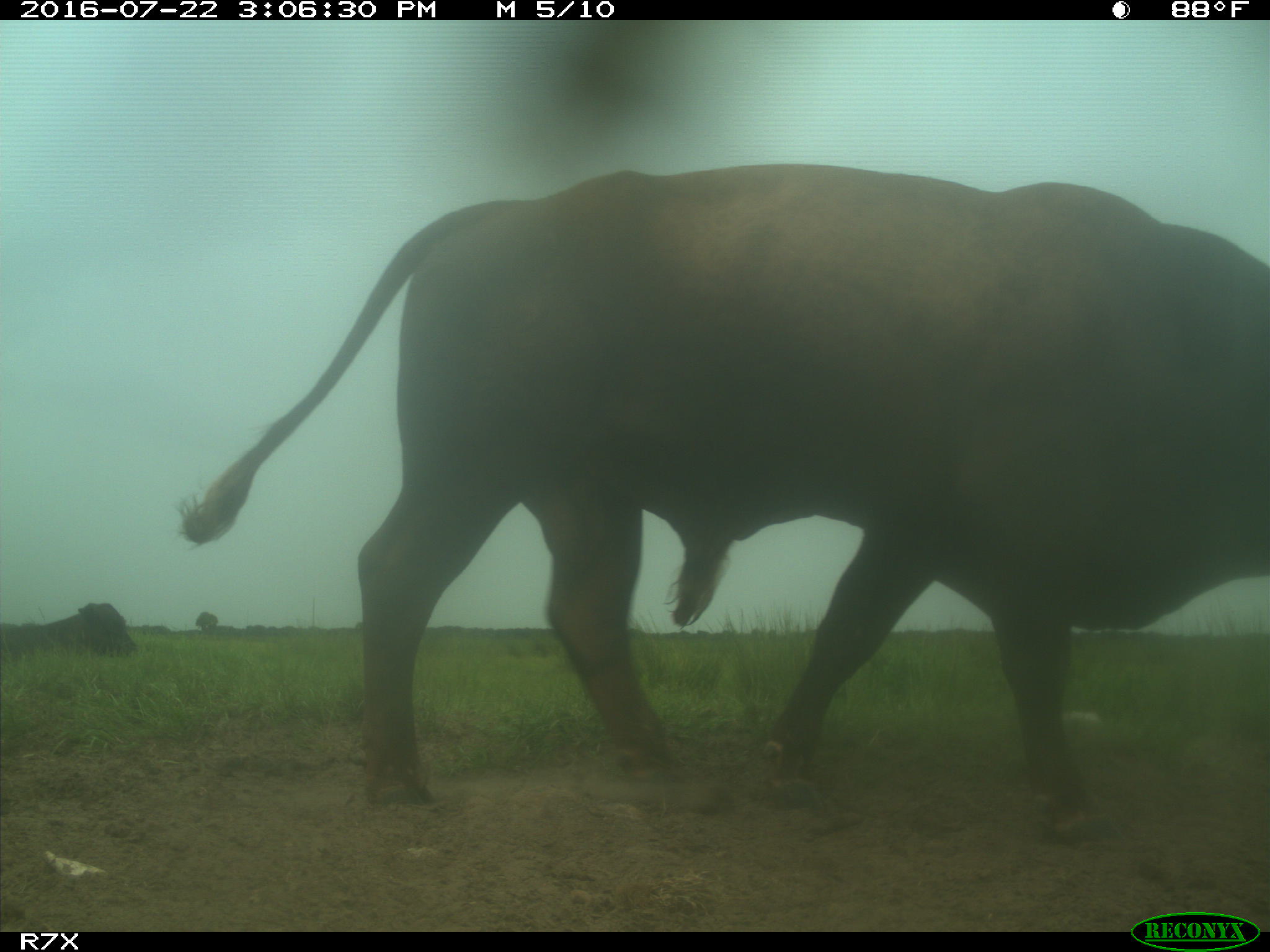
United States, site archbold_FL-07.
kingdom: Animalia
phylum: Chordata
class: Mammalia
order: Artiodactyla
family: Bovidae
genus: Bos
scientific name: Bos taurus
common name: domestic cow